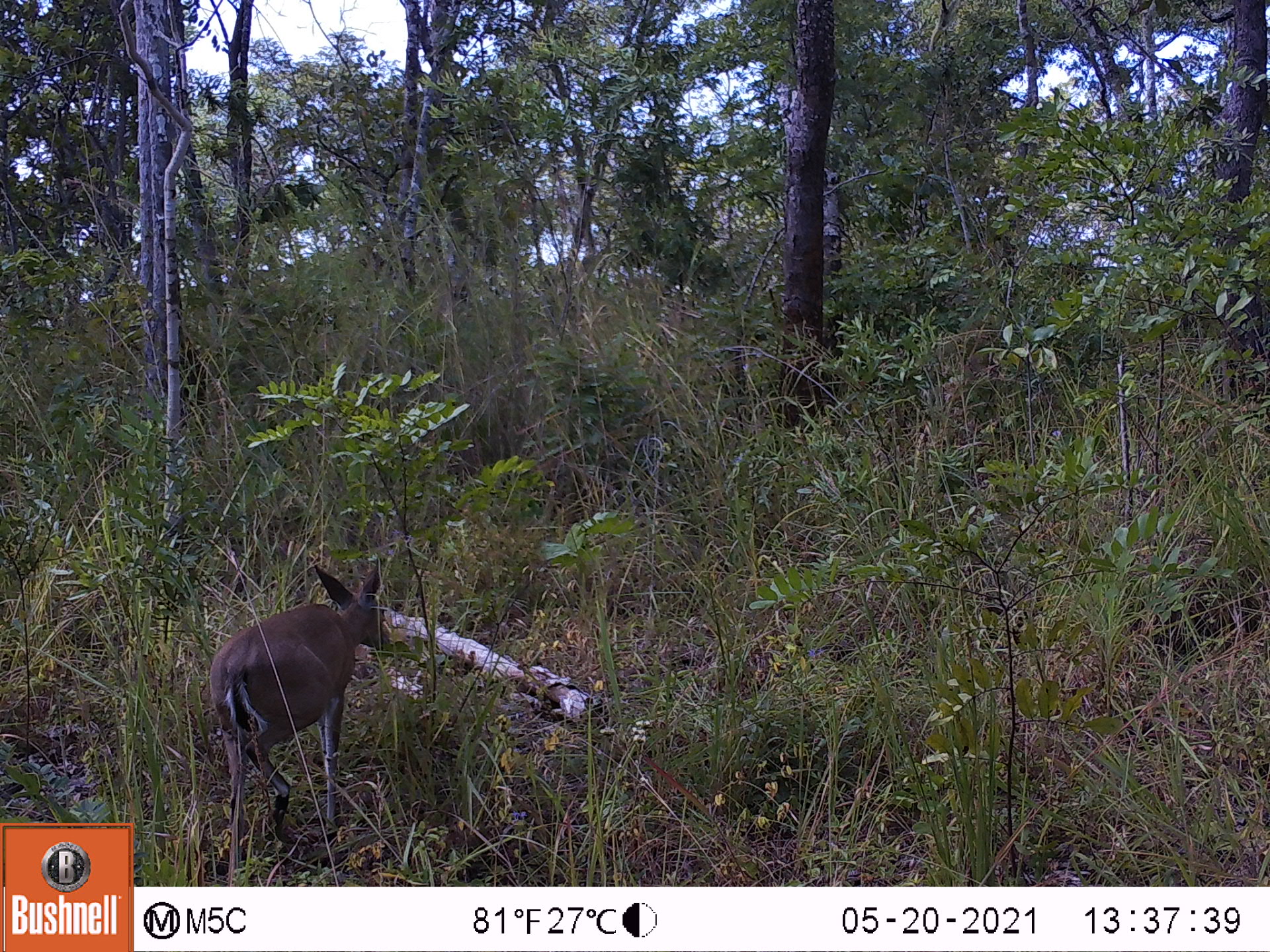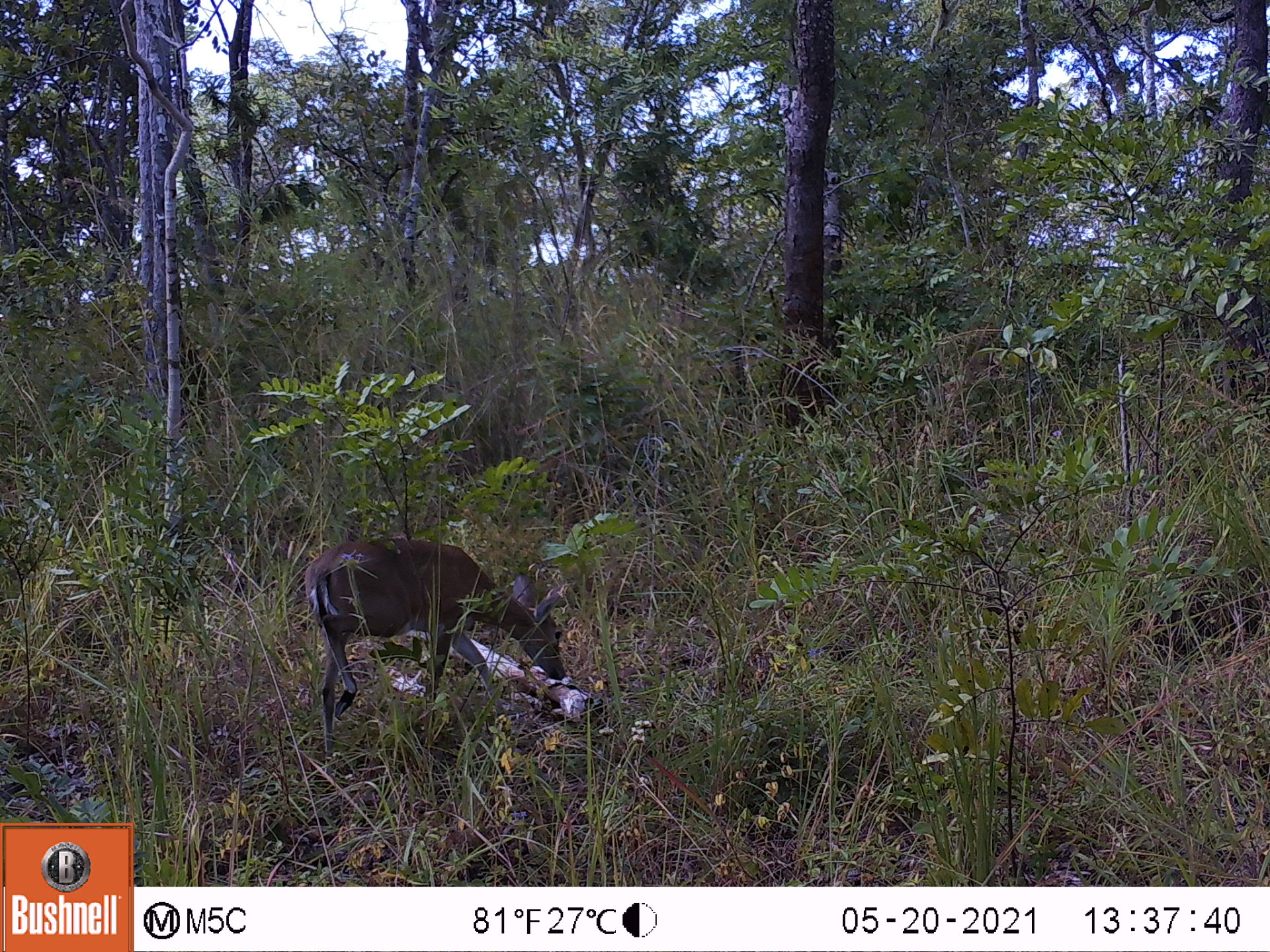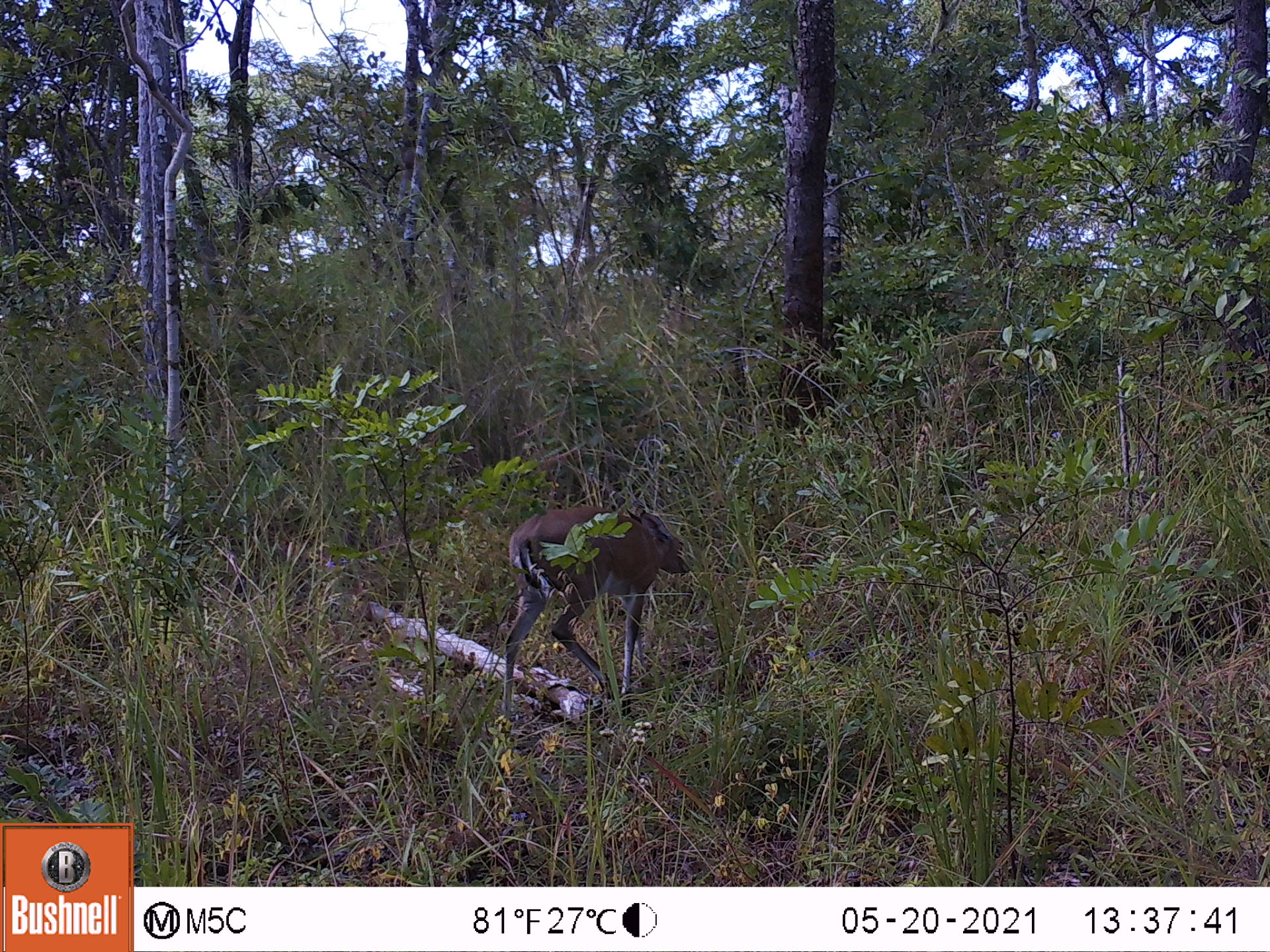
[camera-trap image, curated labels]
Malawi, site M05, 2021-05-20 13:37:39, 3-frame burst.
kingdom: Animalia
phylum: Chordata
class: Mammalia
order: Artiodactyla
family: Bovidae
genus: Sylvicapra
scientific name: Sylvicapra grimmia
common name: common duiker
Common duiker (Sylvicapra grimmia), count 1.